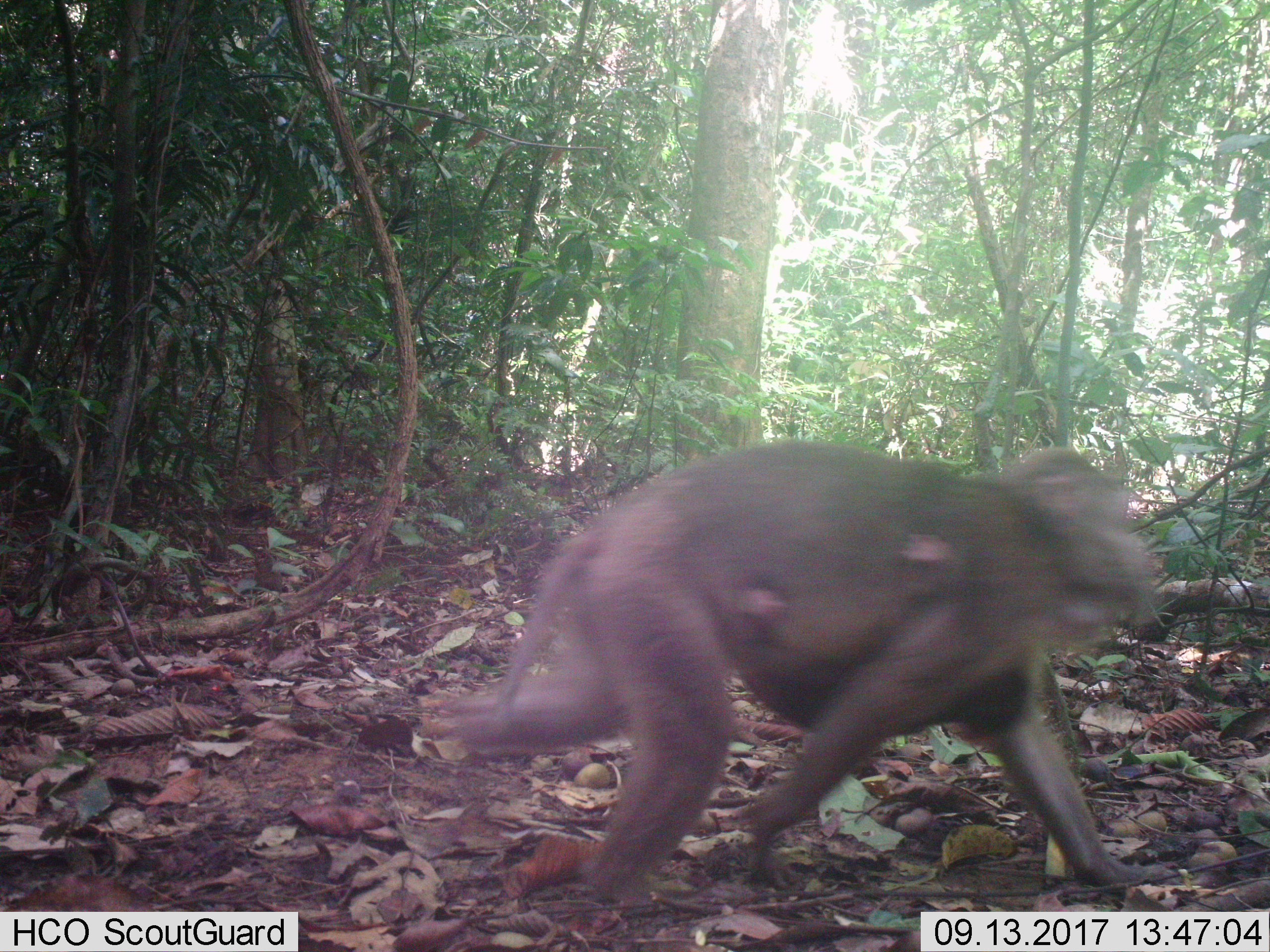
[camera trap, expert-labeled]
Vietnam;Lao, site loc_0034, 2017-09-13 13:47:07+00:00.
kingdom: Animalia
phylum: Chordata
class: Mammalia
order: Primates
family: Cercopithecidae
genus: Macaca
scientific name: Macaca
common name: macaques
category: assam or rhesus macaque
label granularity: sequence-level